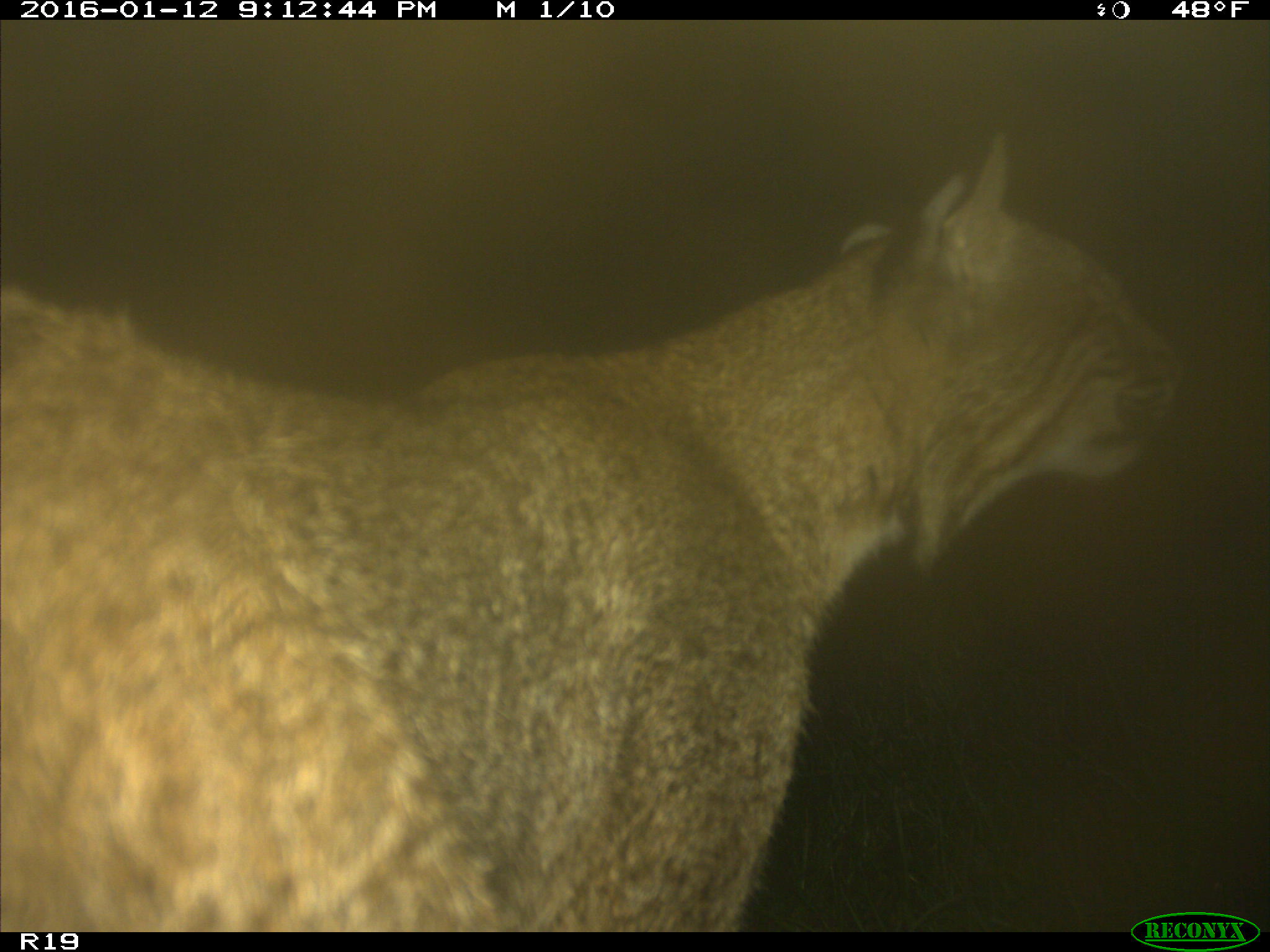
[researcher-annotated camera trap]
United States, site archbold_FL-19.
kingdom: Animalia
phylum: Chordata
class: Mammalia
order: Carnivora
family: Felidae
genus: Lynx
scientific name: Lynx rufus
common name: bobcat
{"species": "Lynx rufus (bobcat)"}